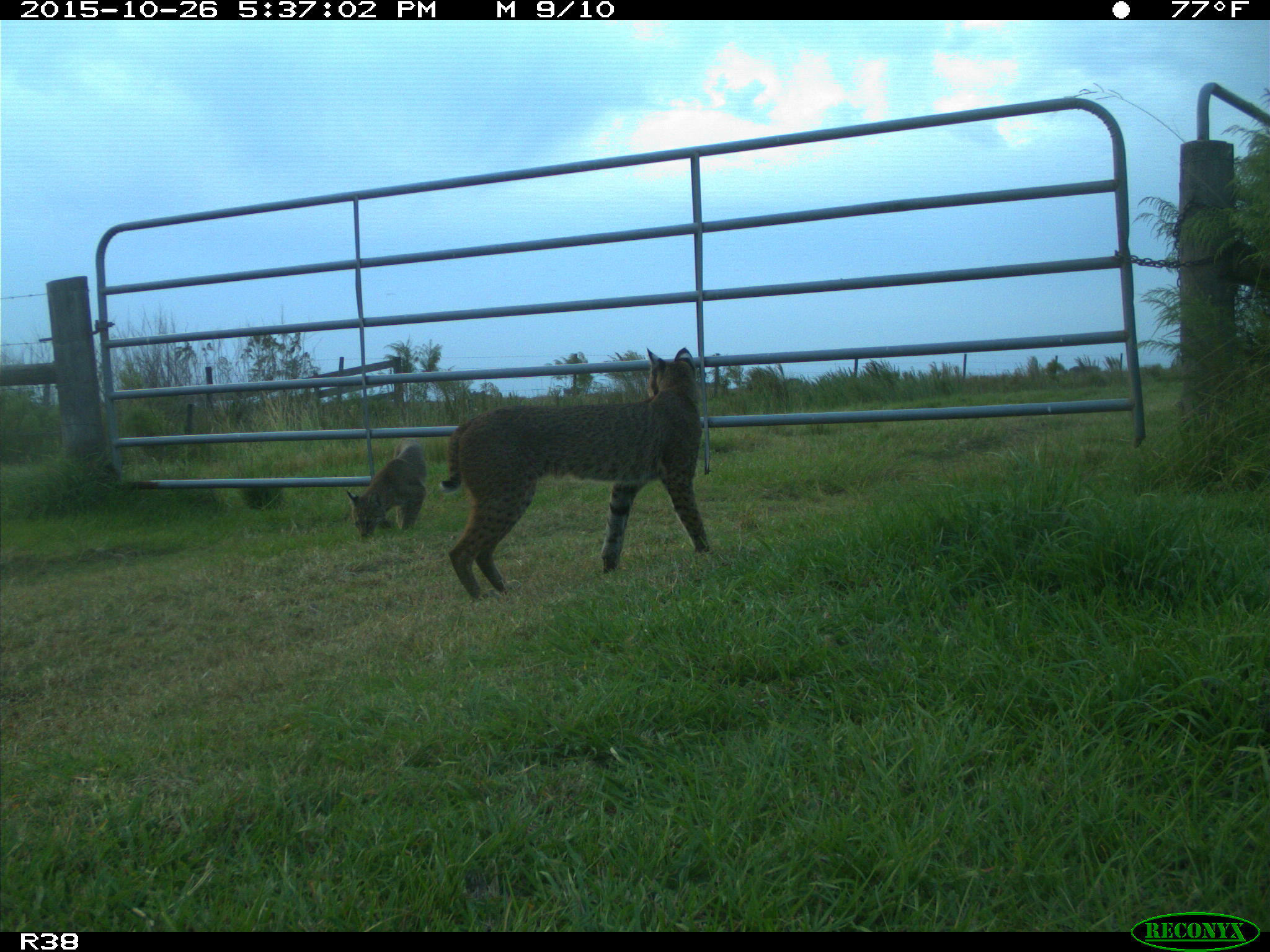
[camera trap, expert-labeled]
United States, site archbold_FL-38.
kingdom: Animalia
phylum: Chordata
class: Mammalia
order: Carnivora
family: Felidae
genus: Lynx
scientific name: Lynx rufus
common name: bobcat